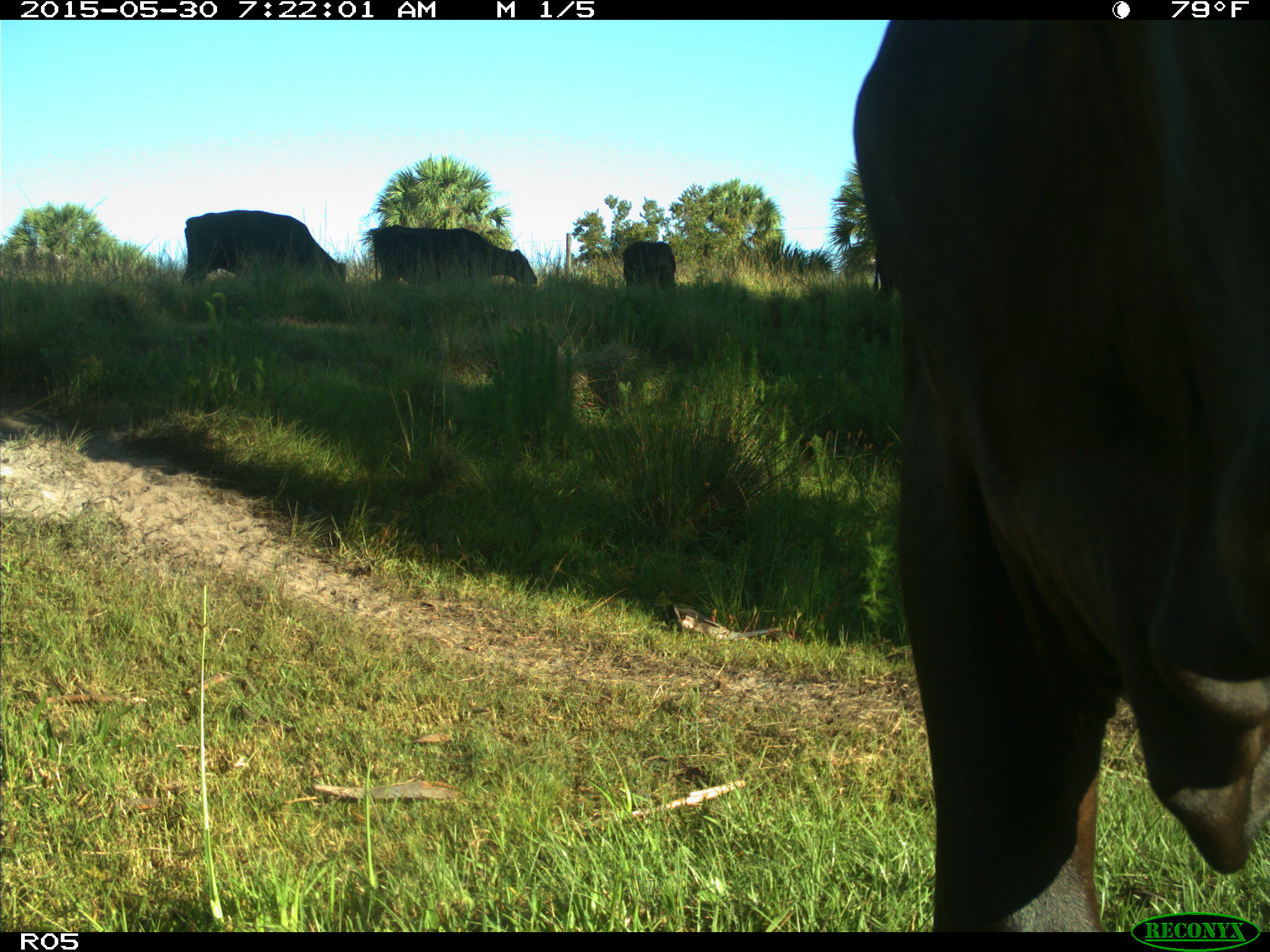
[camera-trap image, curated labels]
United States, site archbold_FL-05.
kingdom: Animalia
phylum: Chordata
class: Mammalia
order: Artiodactyla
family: Bovidae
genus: Bos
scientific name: Bos taurus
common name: domestic cow